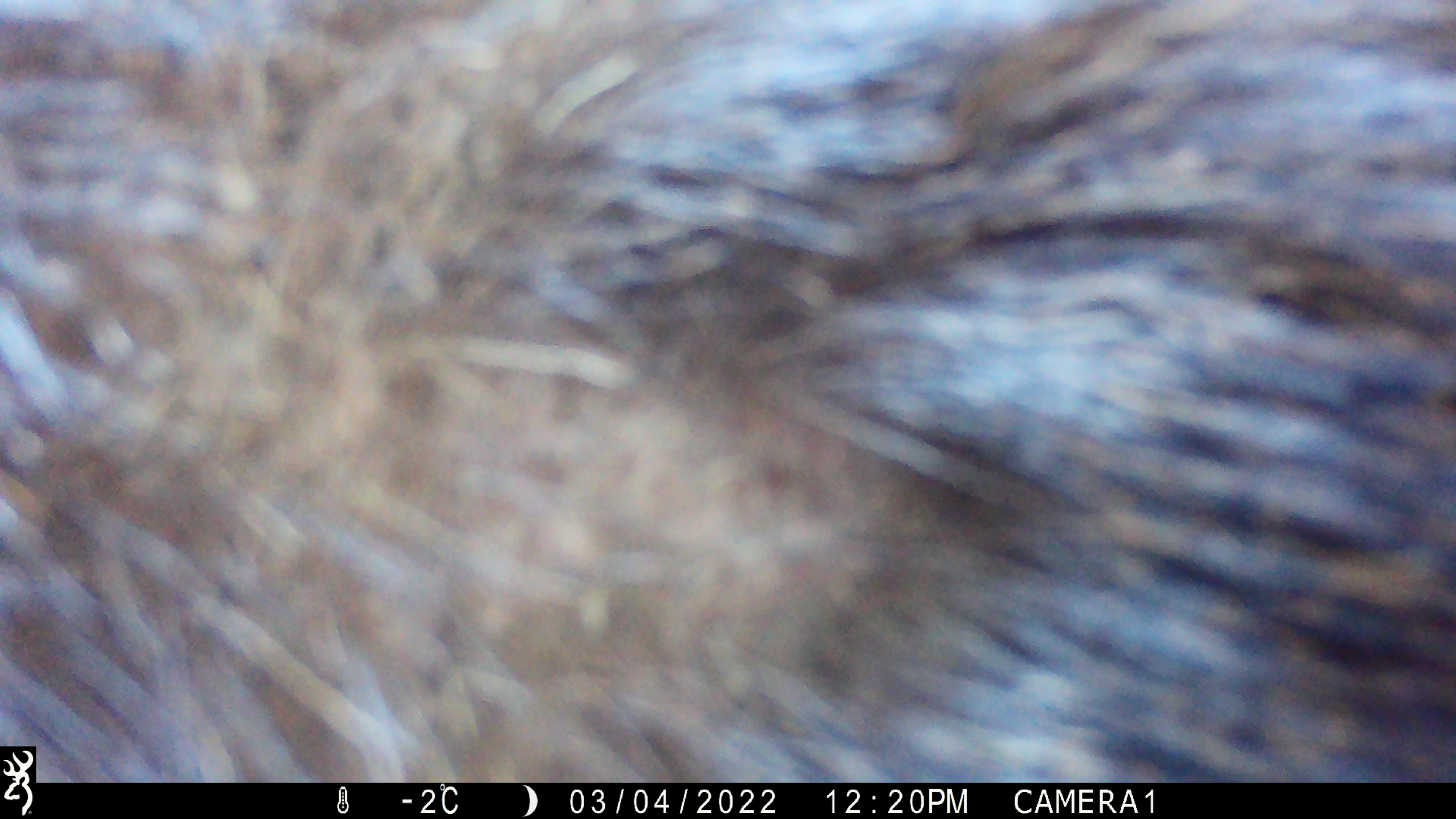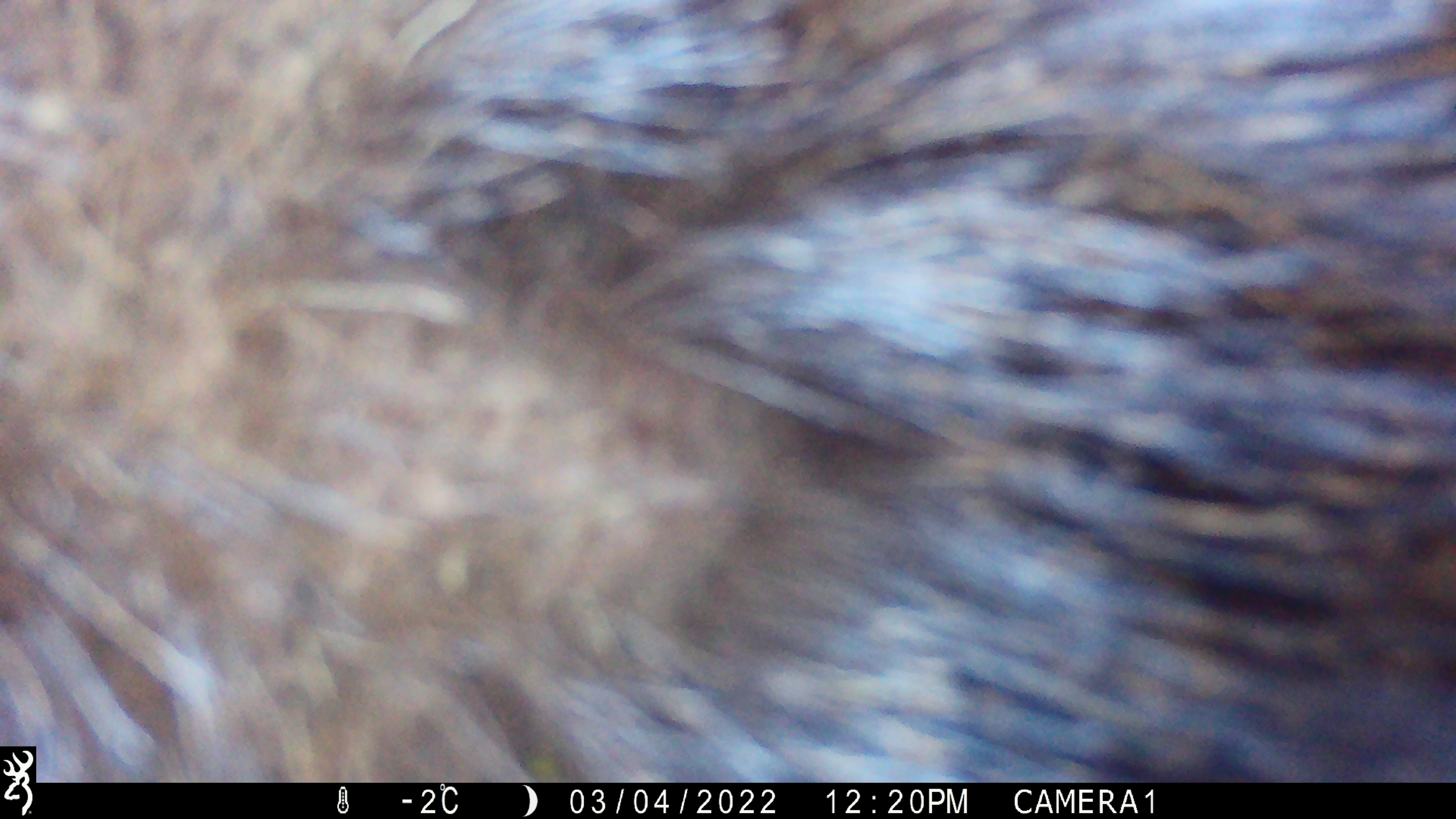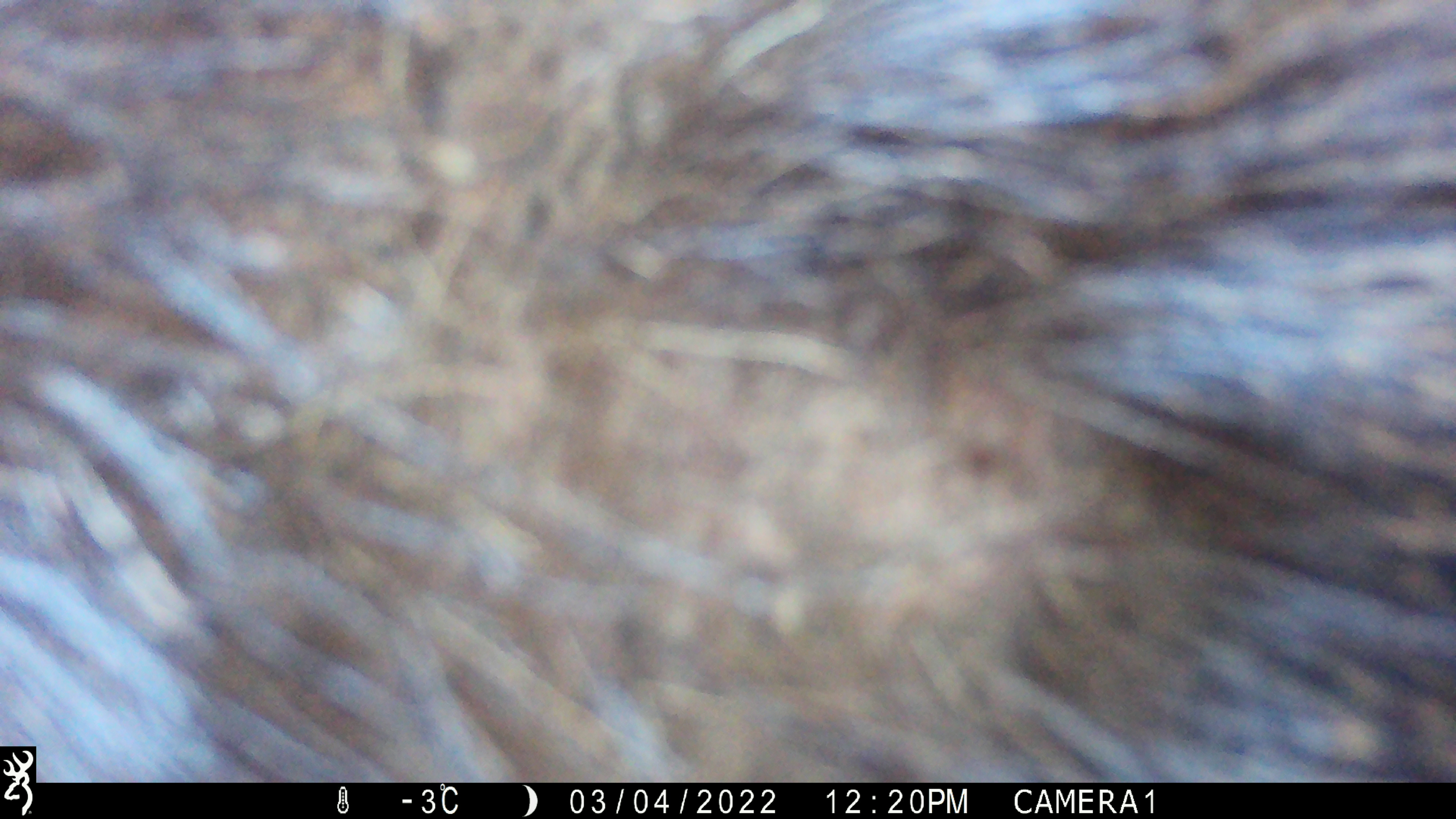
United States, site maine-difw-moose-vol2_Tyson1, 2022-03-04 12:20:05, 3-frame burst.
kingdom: Animalia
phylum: Chordata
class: Mammalia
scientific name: Mammalia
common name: mammal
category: mammal sp.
Mammal sp. (mammal) (Mammalia).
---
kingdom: Animalia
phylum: Chordata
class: Mammalia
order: Artiodactyla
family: Cervidae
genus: Alces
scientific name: Alces alces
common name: moose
Moose (Alces alces).